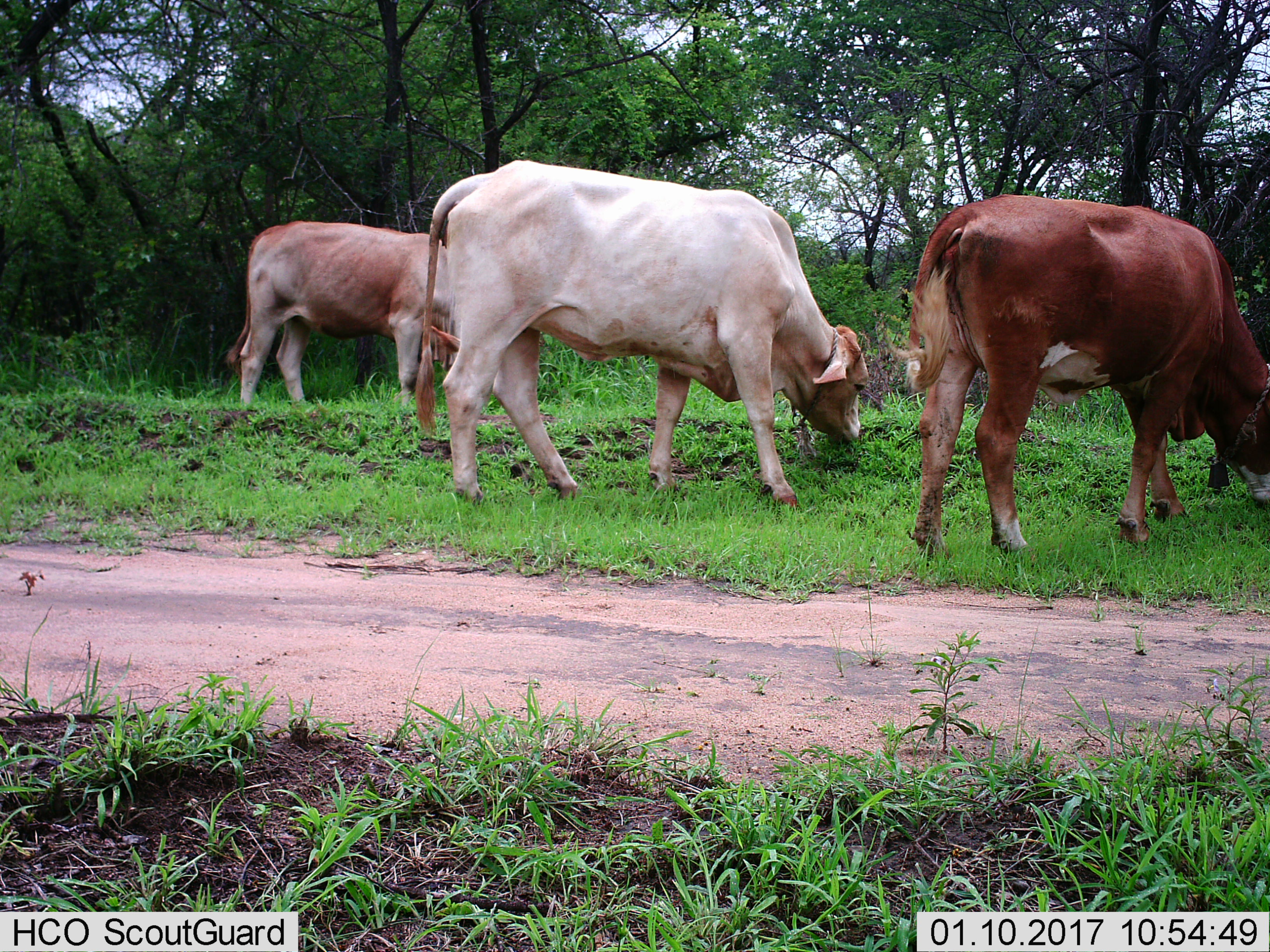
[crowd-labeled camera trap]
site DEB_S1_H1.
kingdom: Animalia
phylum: Chordata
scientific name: Vertebrata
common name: domestic animal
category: domesticanimal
Domesticanimal (domestic animal) (Vertebrata), count 3. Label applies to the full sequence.